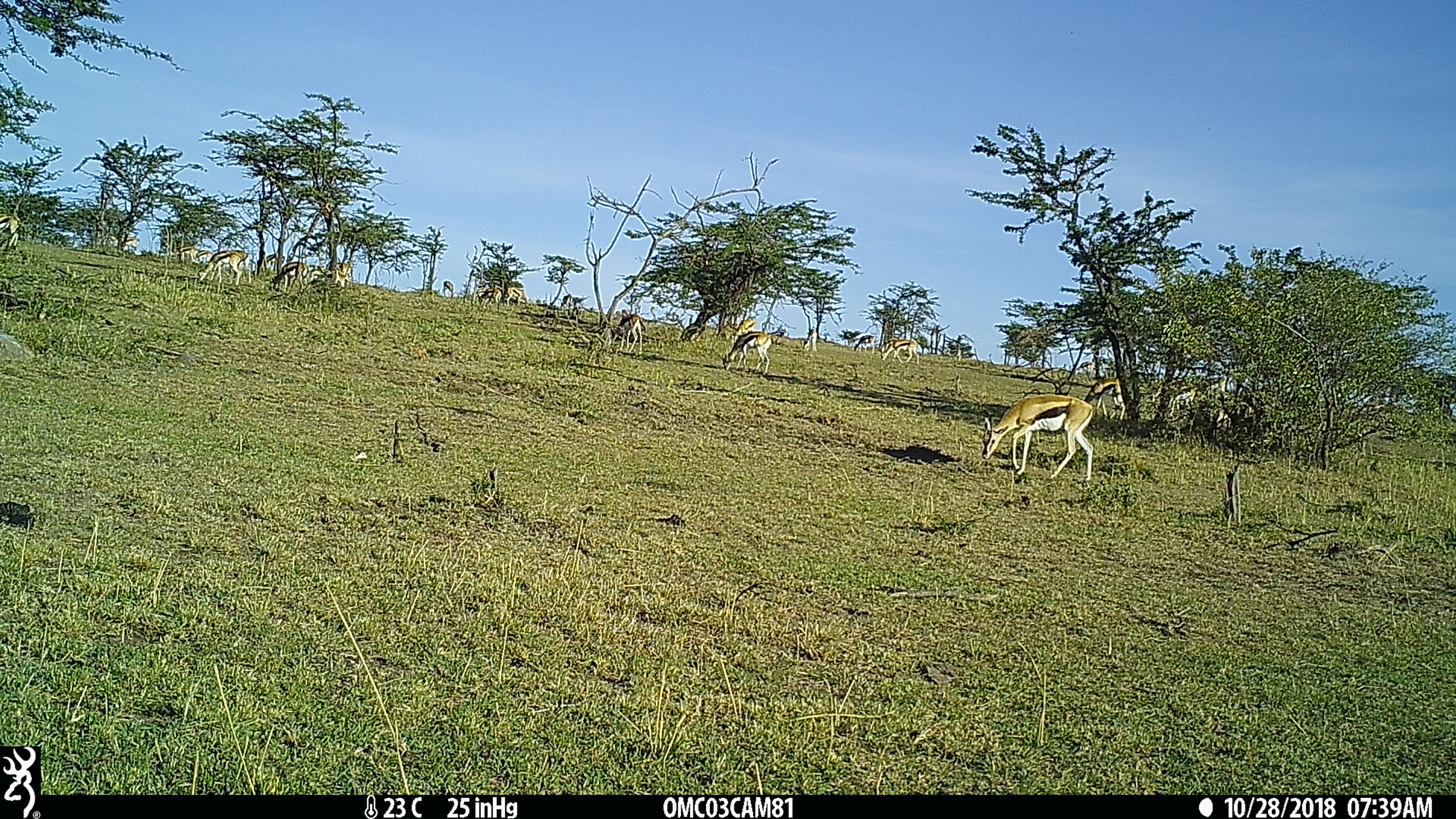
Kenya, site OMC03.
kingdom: Animalia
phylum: Chordata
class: Mammalia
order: Artiodactyla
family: Bovidae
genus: Eudorcas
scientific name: Eudorcas thomsonii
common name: thomon's gazelle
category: gazelle thomsons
Gazelle thomsons (thomon's gazelle) (Eudorcas thomsonii).